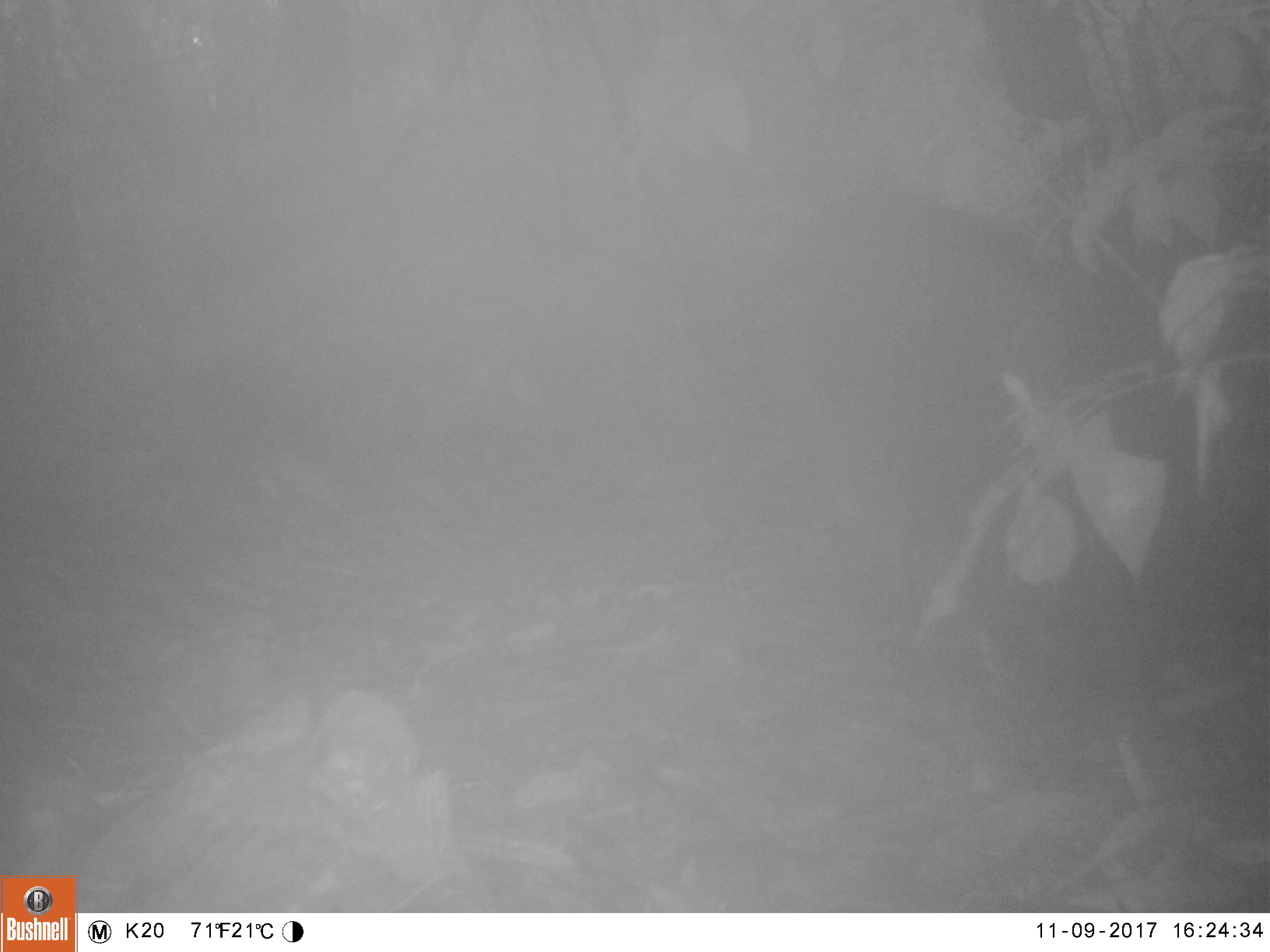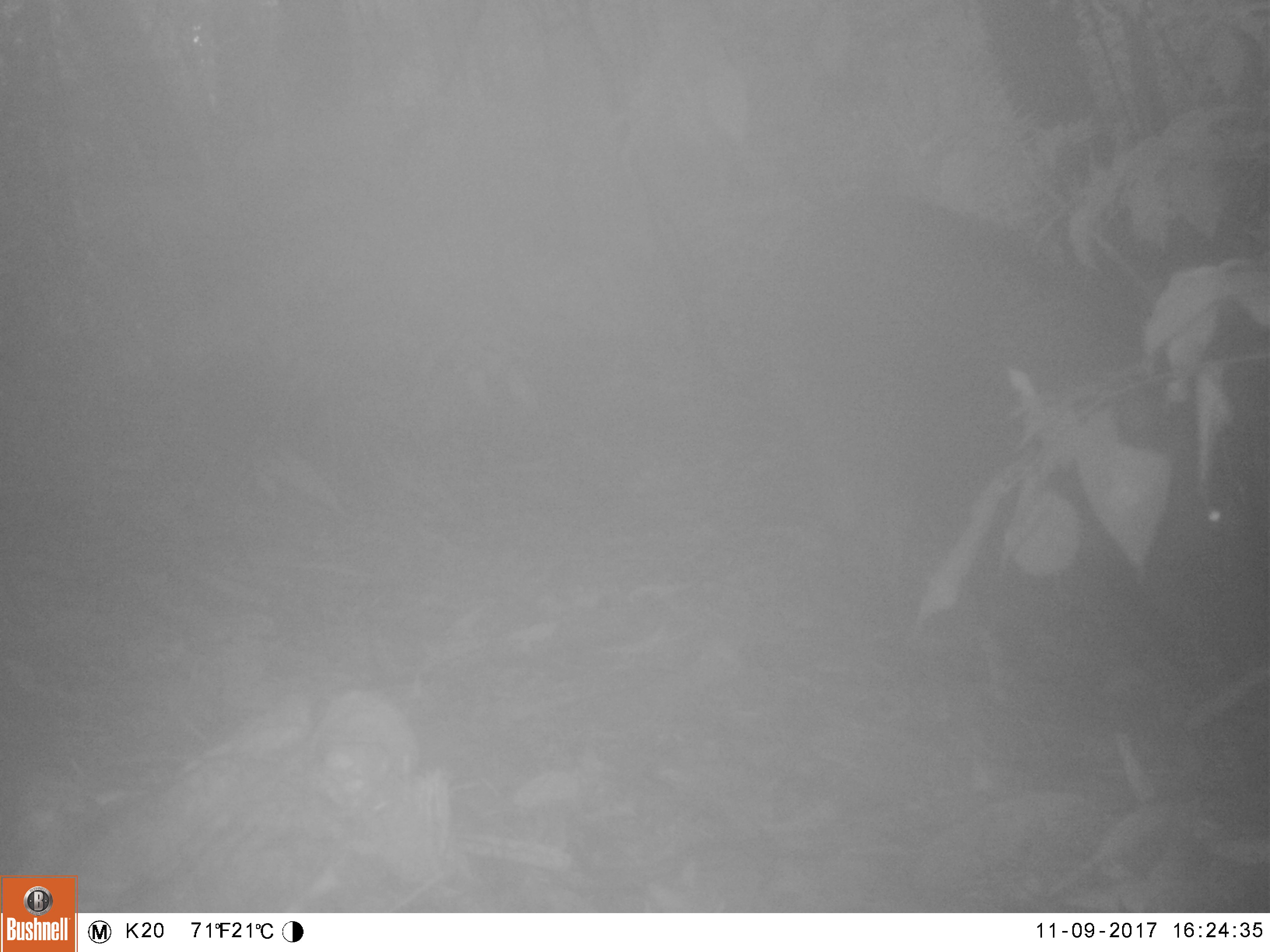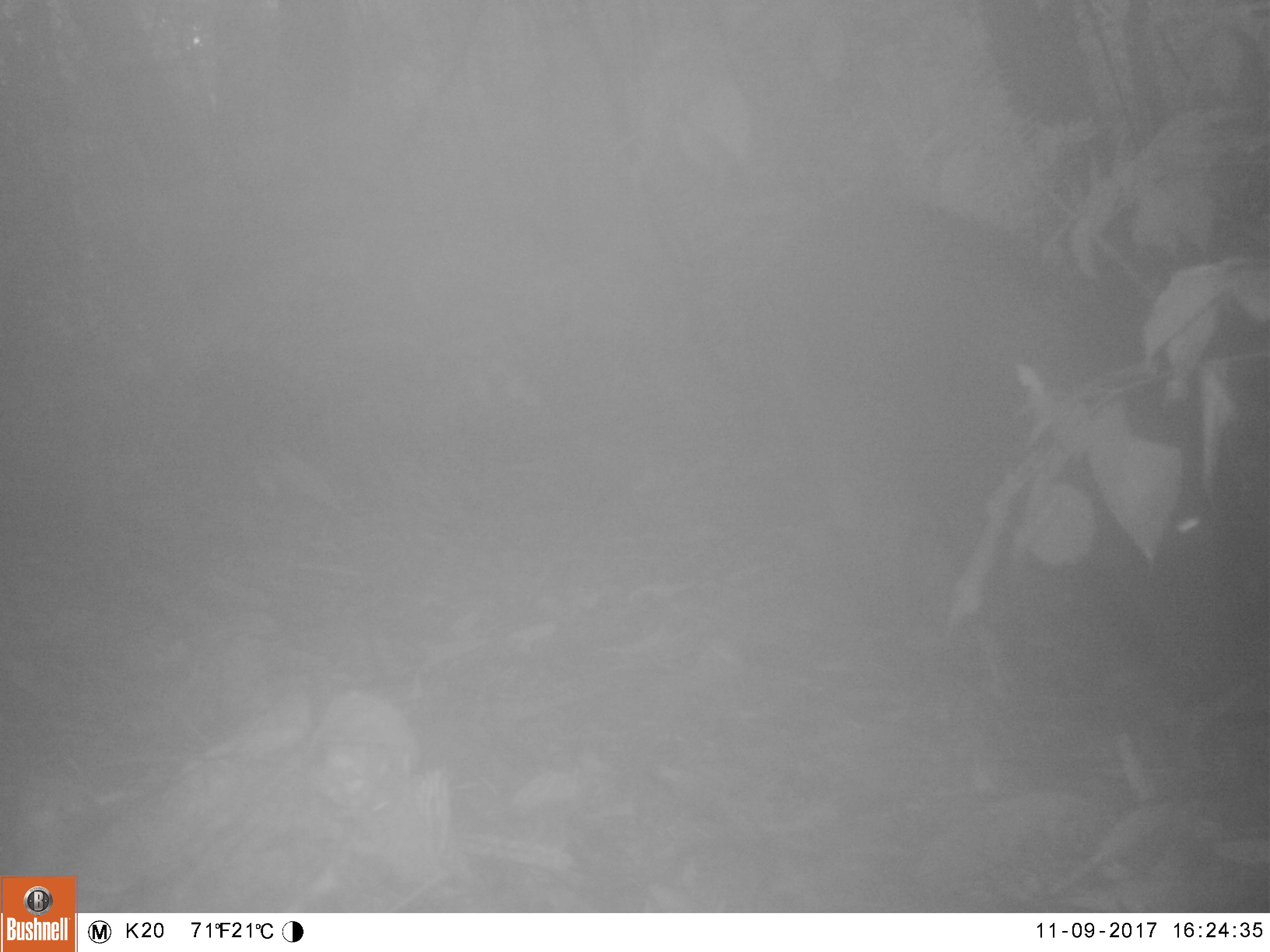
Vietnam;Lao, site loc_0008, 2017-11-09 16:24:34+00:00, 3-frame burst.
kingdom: Animalia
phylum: Chordata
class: Mammalia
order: Artiodactyla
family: Suidae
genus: Sus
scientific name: Sus scrofa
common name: eurasian wild pig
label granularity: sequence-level